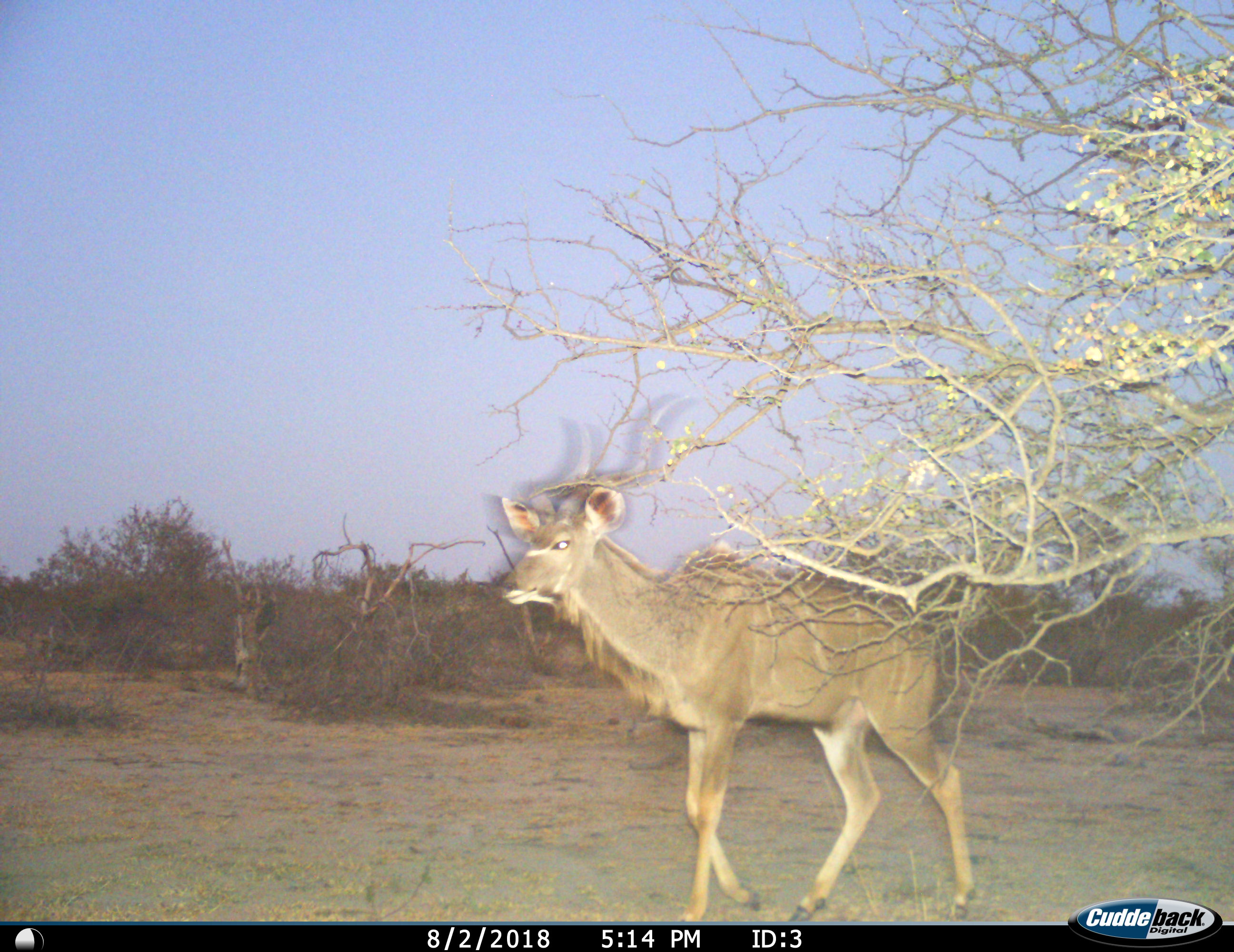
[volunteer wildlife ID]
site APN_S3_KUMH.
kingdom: Animalia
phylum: Chordata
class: Mammalia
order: Artiodactyla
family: Bovidae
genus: Tragelaphus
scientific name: Tragelaphus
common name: kudu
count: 1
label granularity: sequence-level